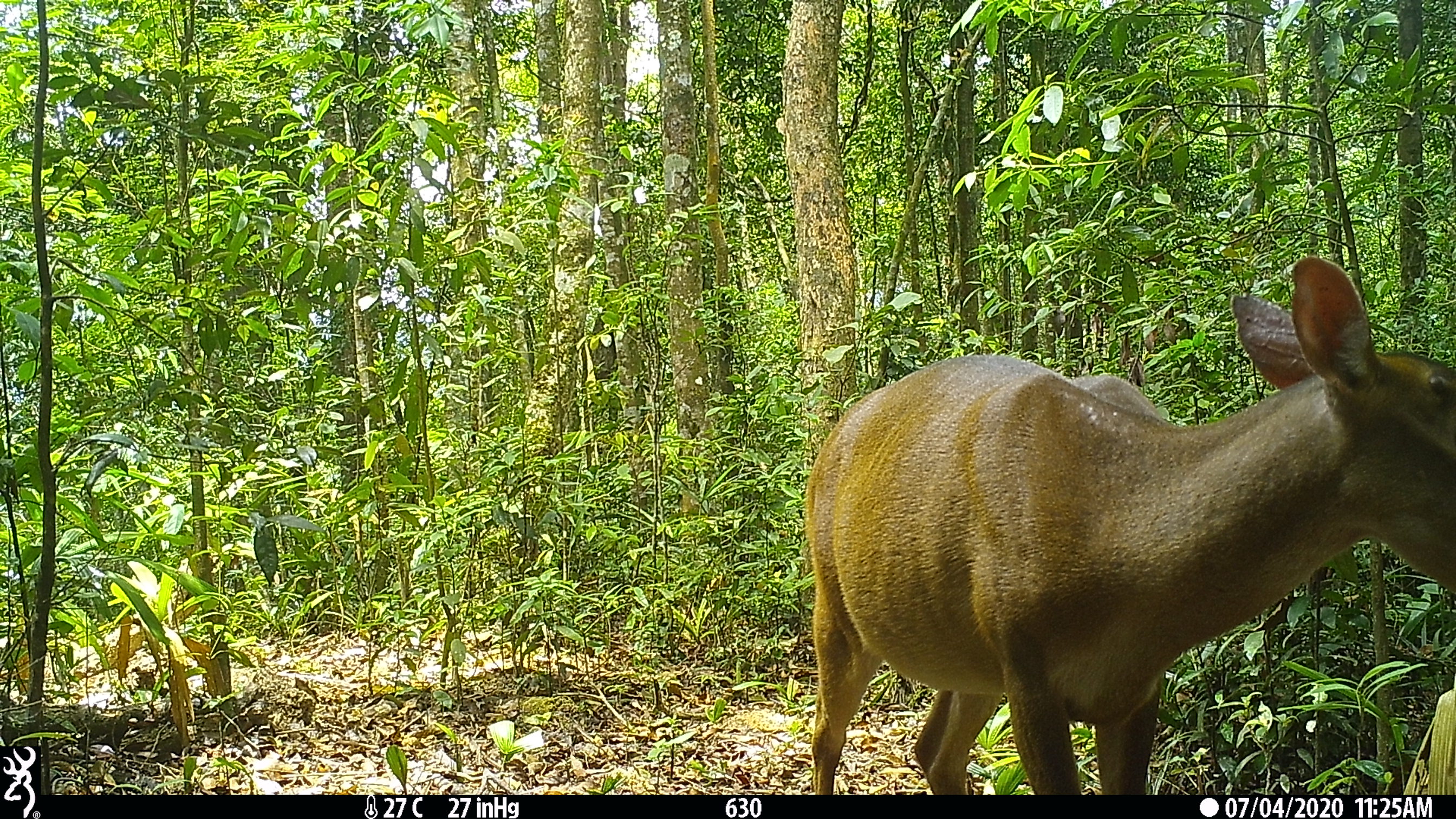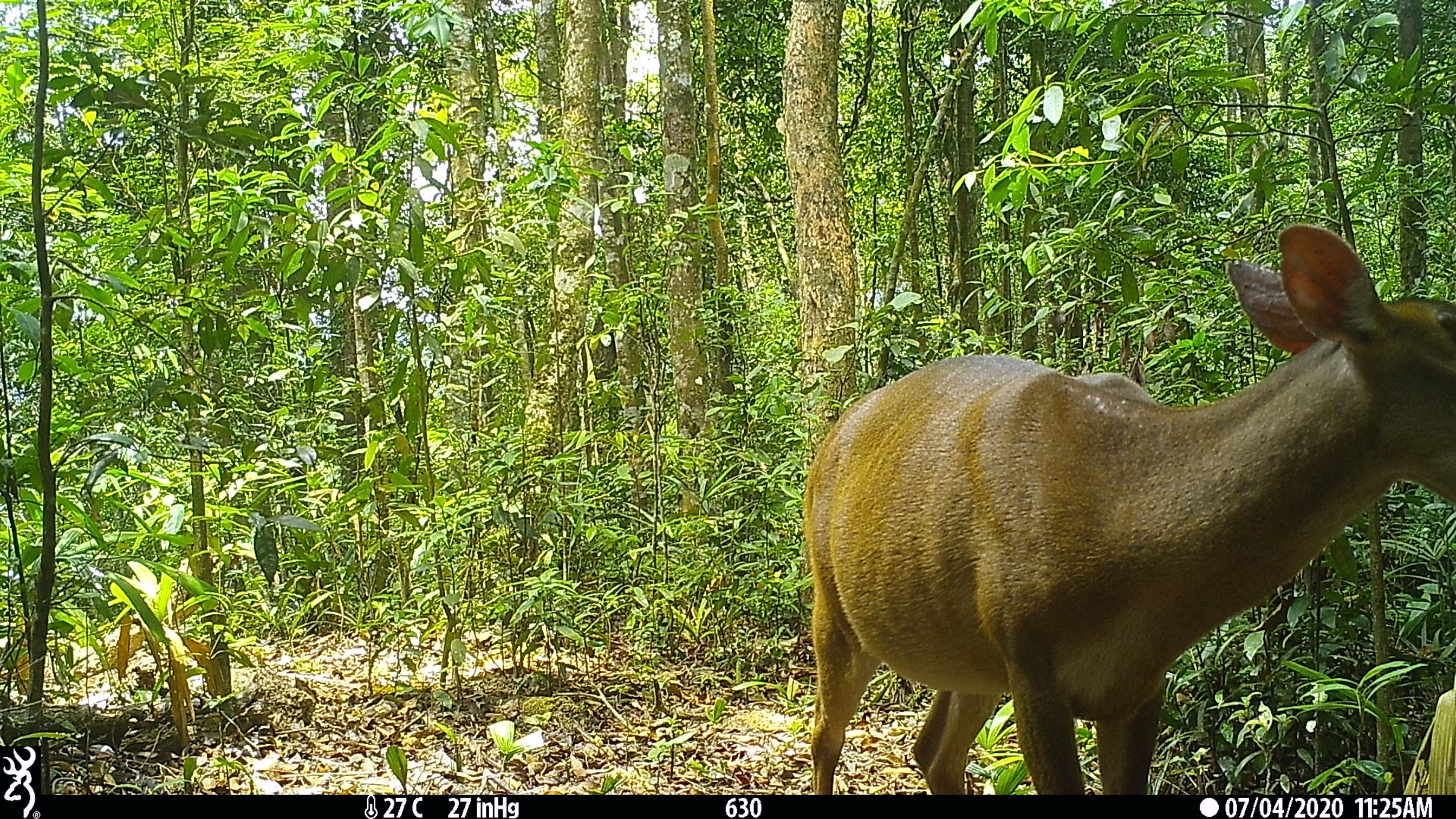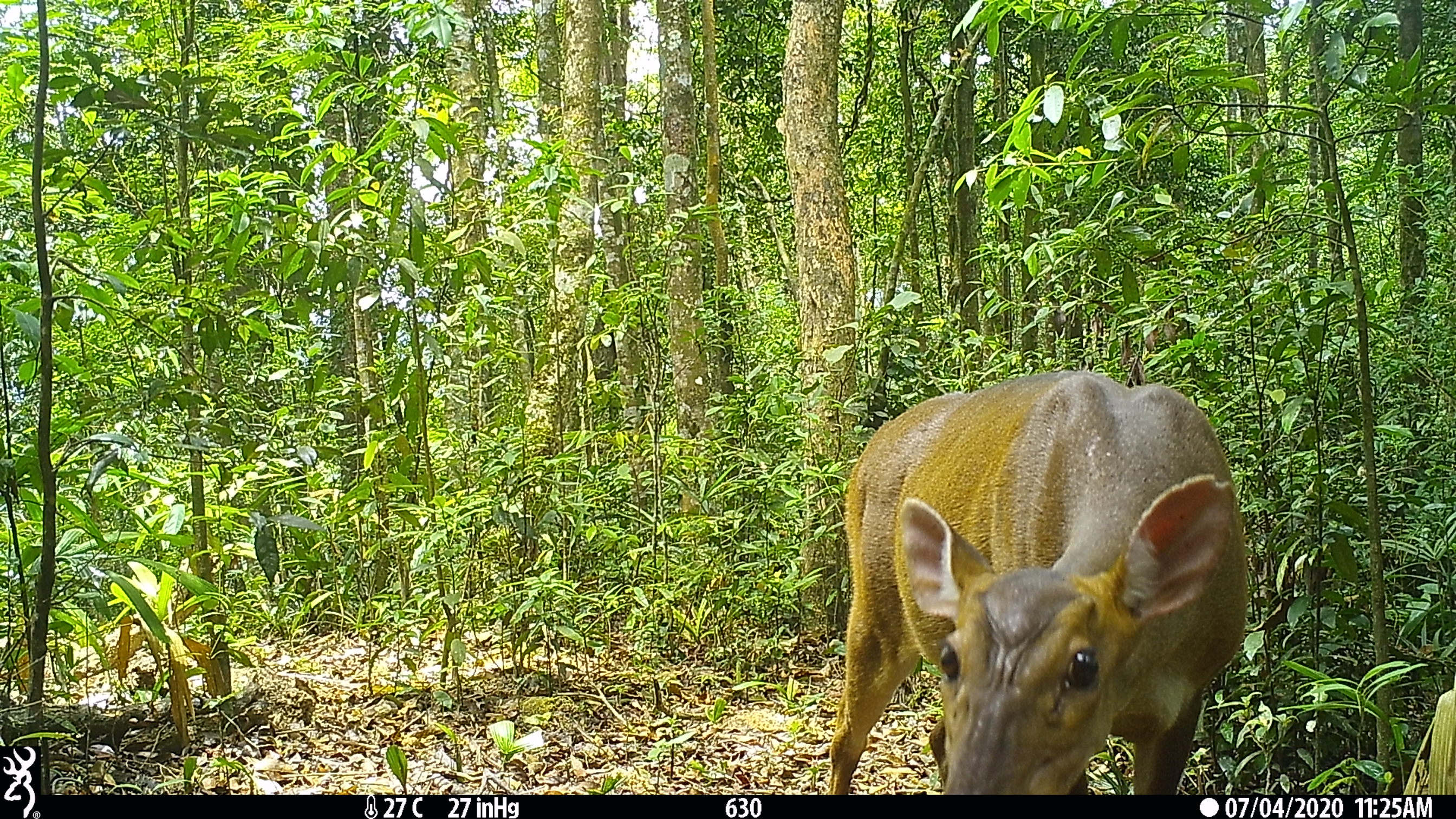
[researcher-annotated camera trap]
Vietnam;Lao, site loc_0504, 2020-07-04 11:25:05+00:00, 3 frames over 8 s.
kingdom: Animalia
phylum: Chordata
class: Mammalia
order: Artiodactyla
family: Cervidae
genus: Muntiacus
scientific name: Muntiacus vuquangensis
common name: large-antlered muntjac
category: large antlered muntjac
Large antlered muntjac (large-antlered muntjac) (Muntiacus vuquangensis). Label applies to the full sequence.